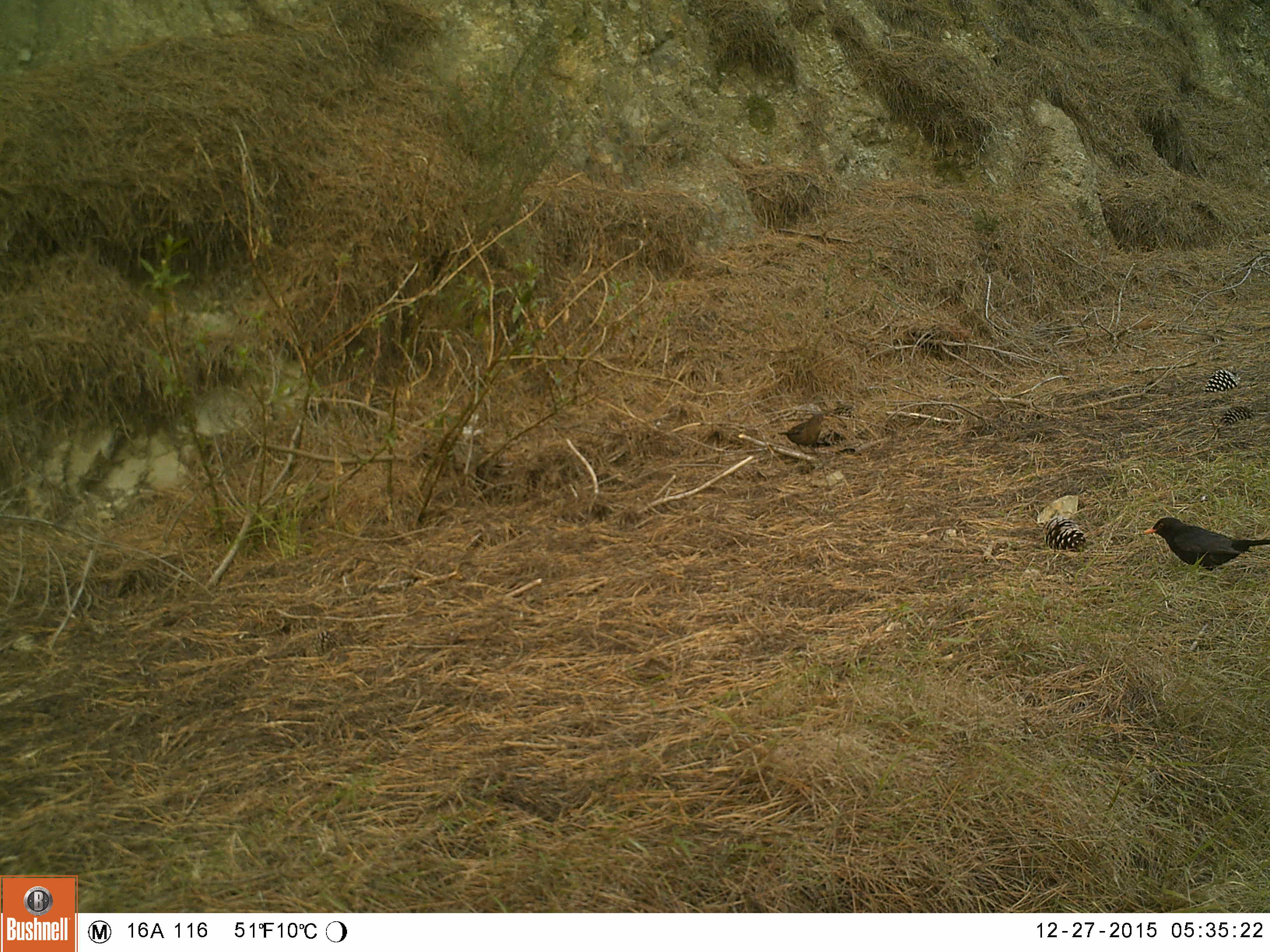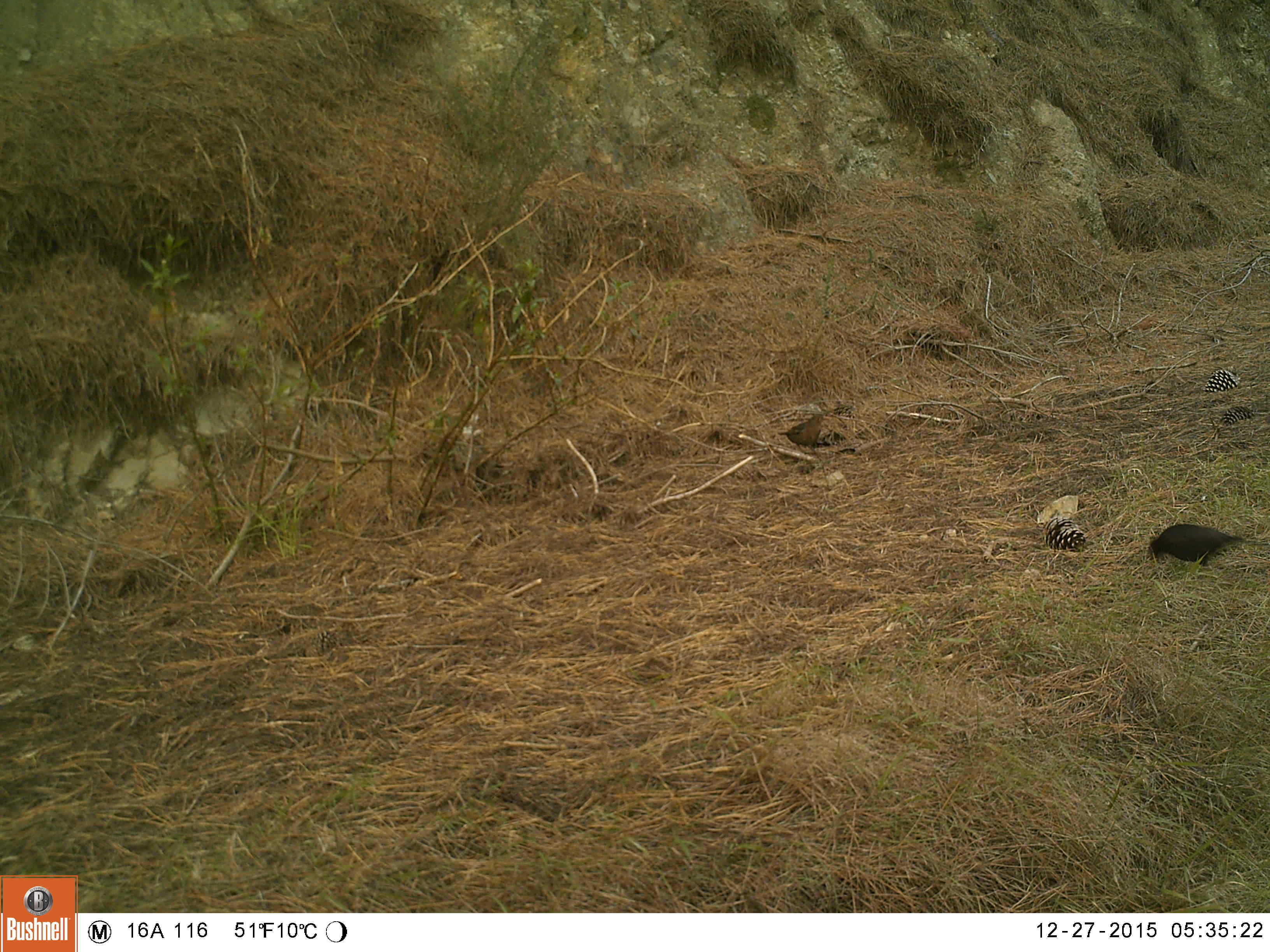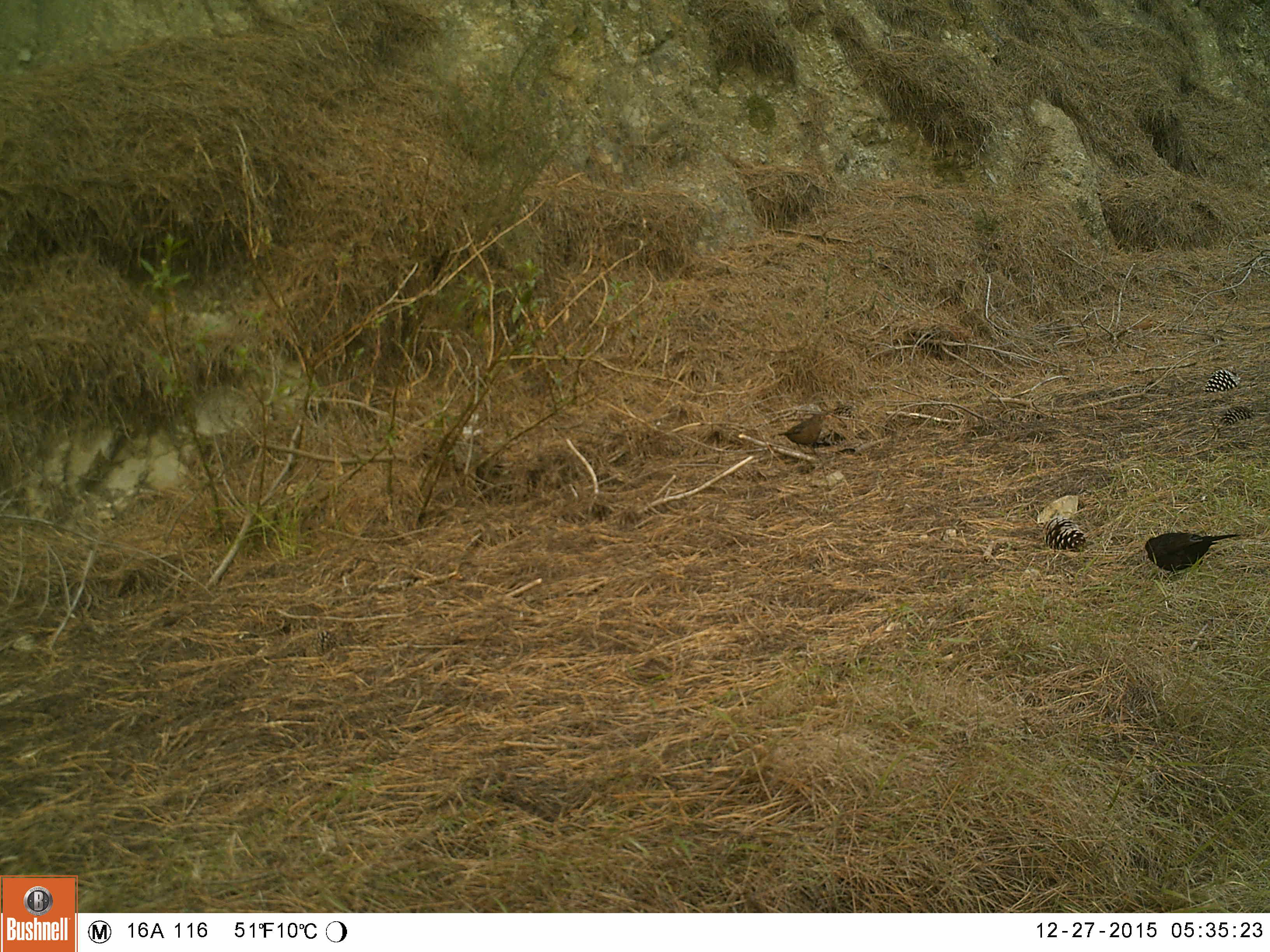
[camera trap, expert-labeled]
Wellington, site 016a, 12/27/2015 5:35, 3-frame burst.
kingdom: Animalia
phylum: Chordata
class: Aves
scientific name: Aves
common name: bird